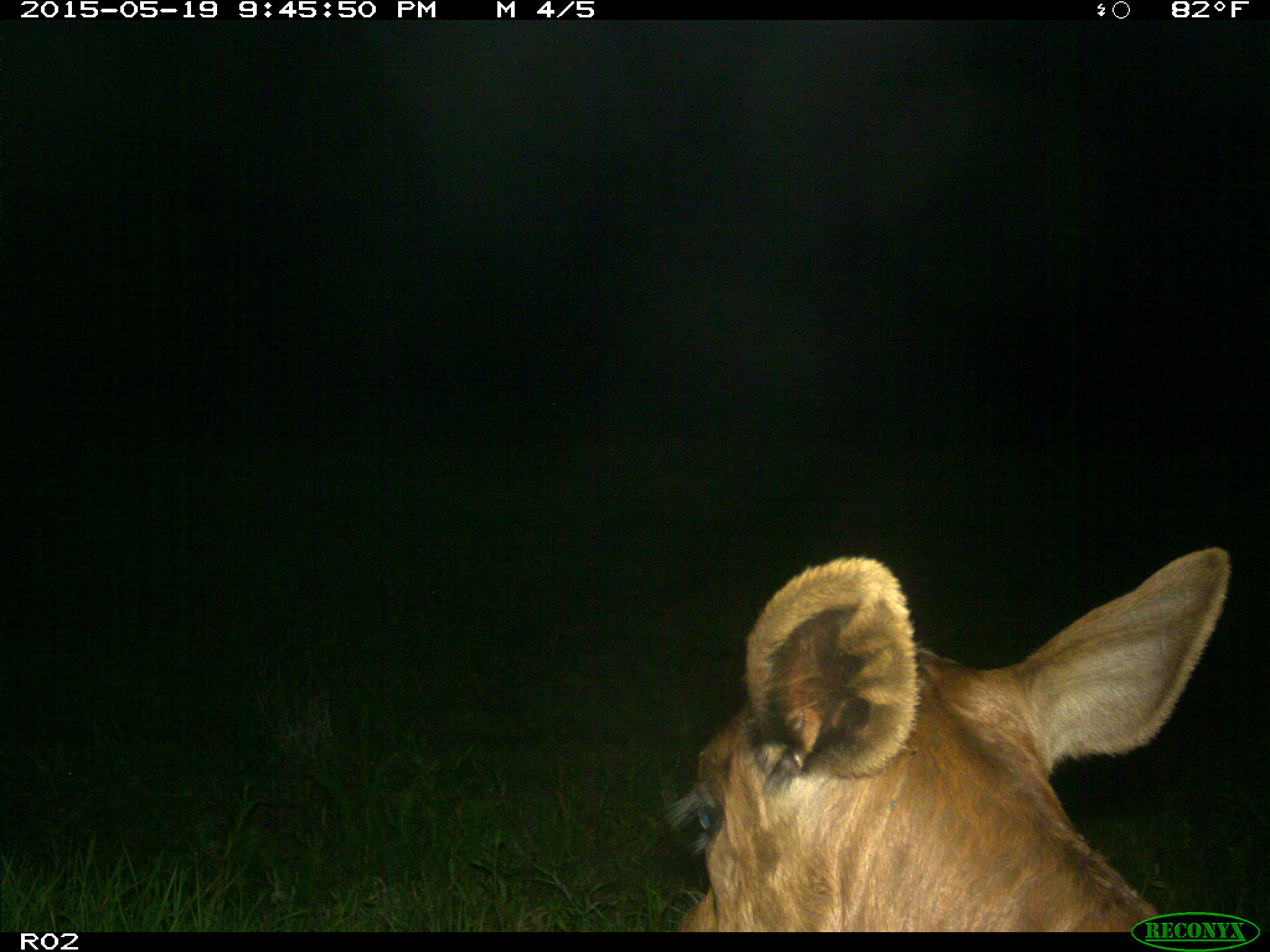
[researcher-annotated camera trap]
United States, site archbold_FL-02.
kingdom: Animalia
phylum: Chordata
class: Mammalia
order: Artiodactyla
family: Bovidae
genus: Bos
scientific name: Bos taurus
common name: domestic cow